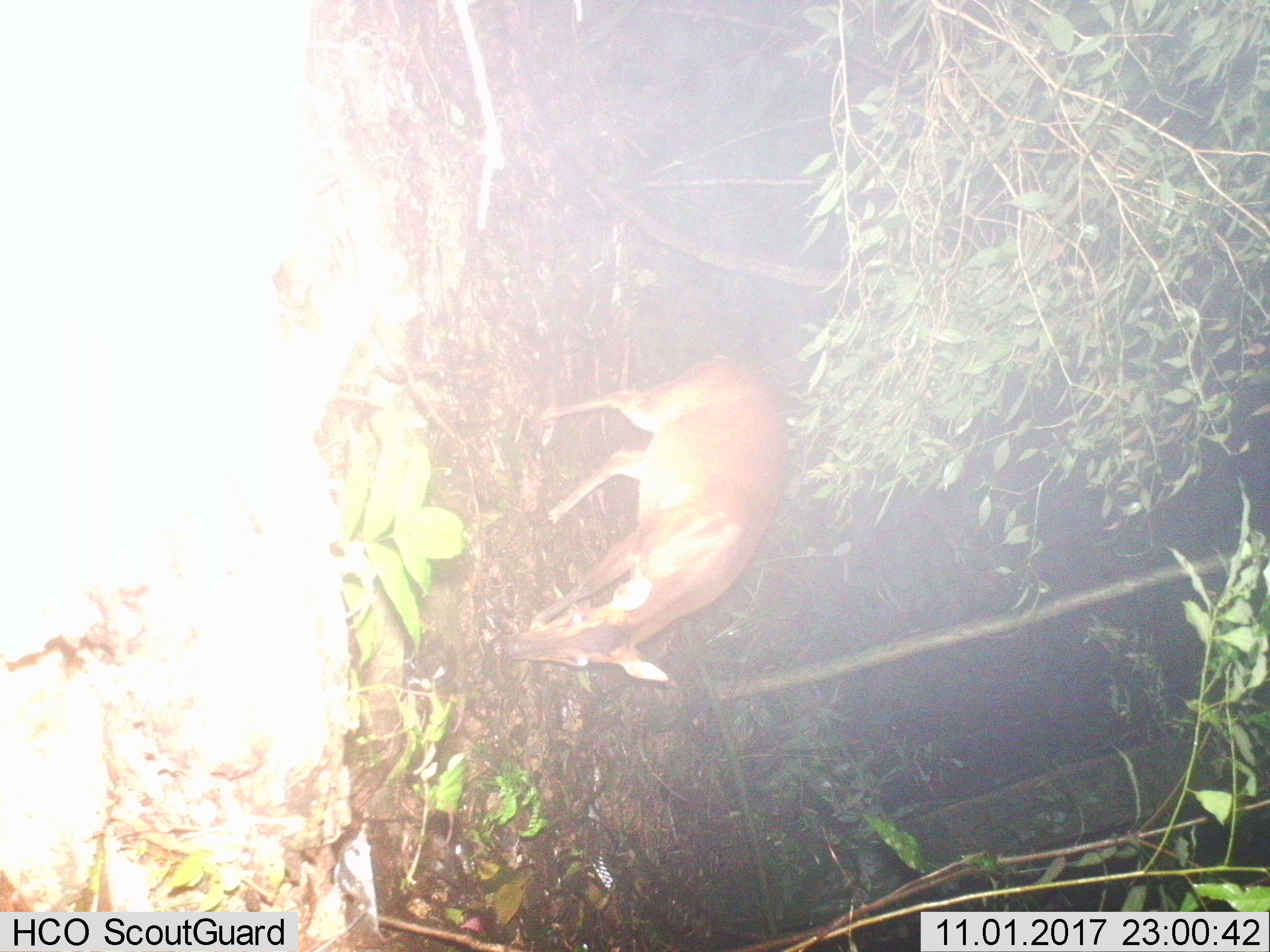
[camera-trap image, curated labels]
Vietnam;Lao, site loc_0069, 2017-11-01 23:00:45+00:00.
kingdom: Animalia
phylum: Chordata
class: Mammalia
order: Artiodactyla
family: Cervidae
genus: Muntiacus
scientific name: Muntiacus vuquangensis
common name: large-antlered muntjac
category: large antlered muntjac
Large antlered muntjac (large-antlered muntjac) (Muntiacus vuquangensis). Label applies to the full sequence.